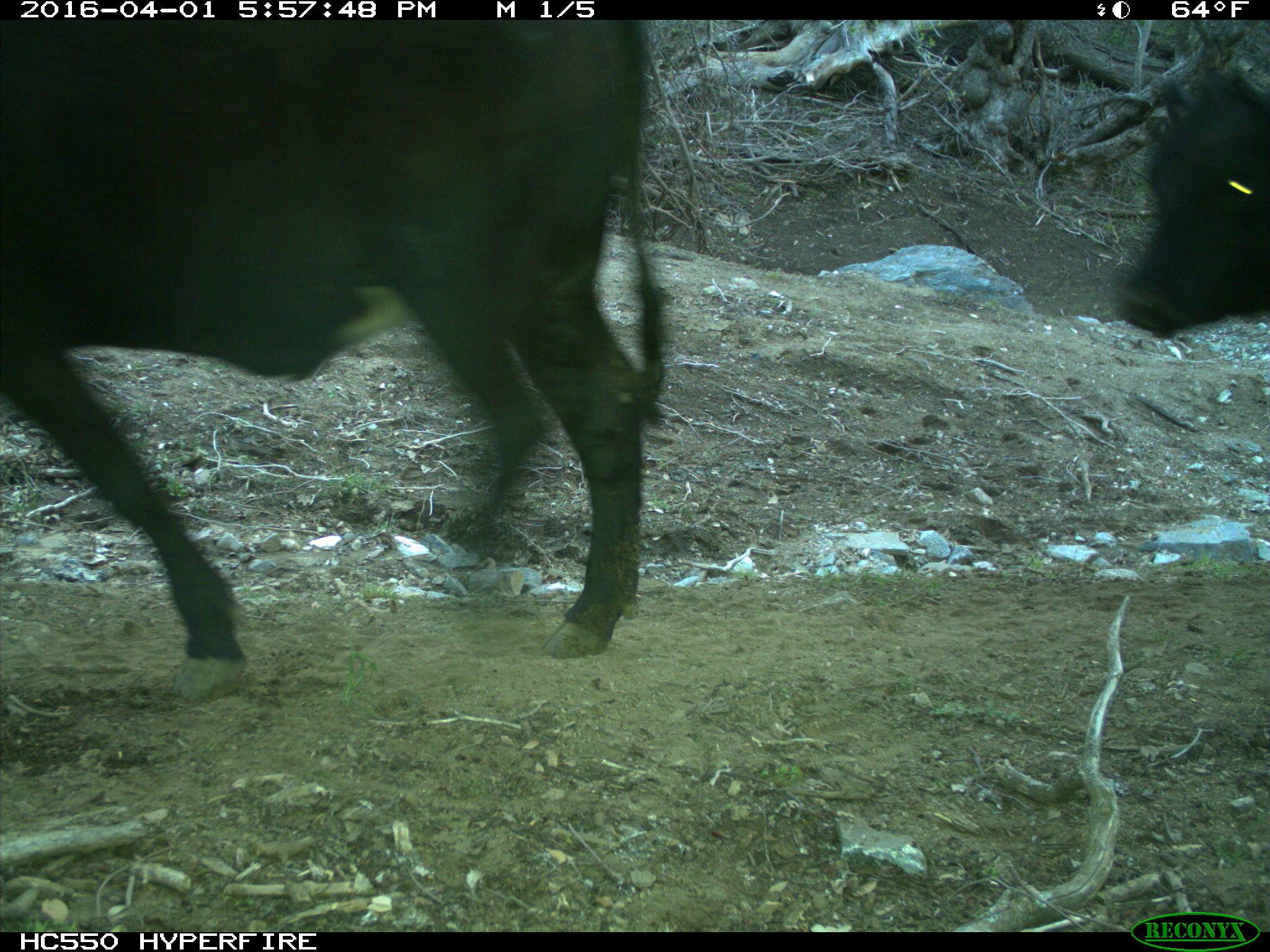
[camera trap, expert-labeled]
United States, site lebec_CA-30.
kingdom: Animalia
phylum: Chordata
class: Mammalia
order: Artiodactyla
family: Bovidae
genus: Bos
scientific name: Bos taurus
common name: domestic cow